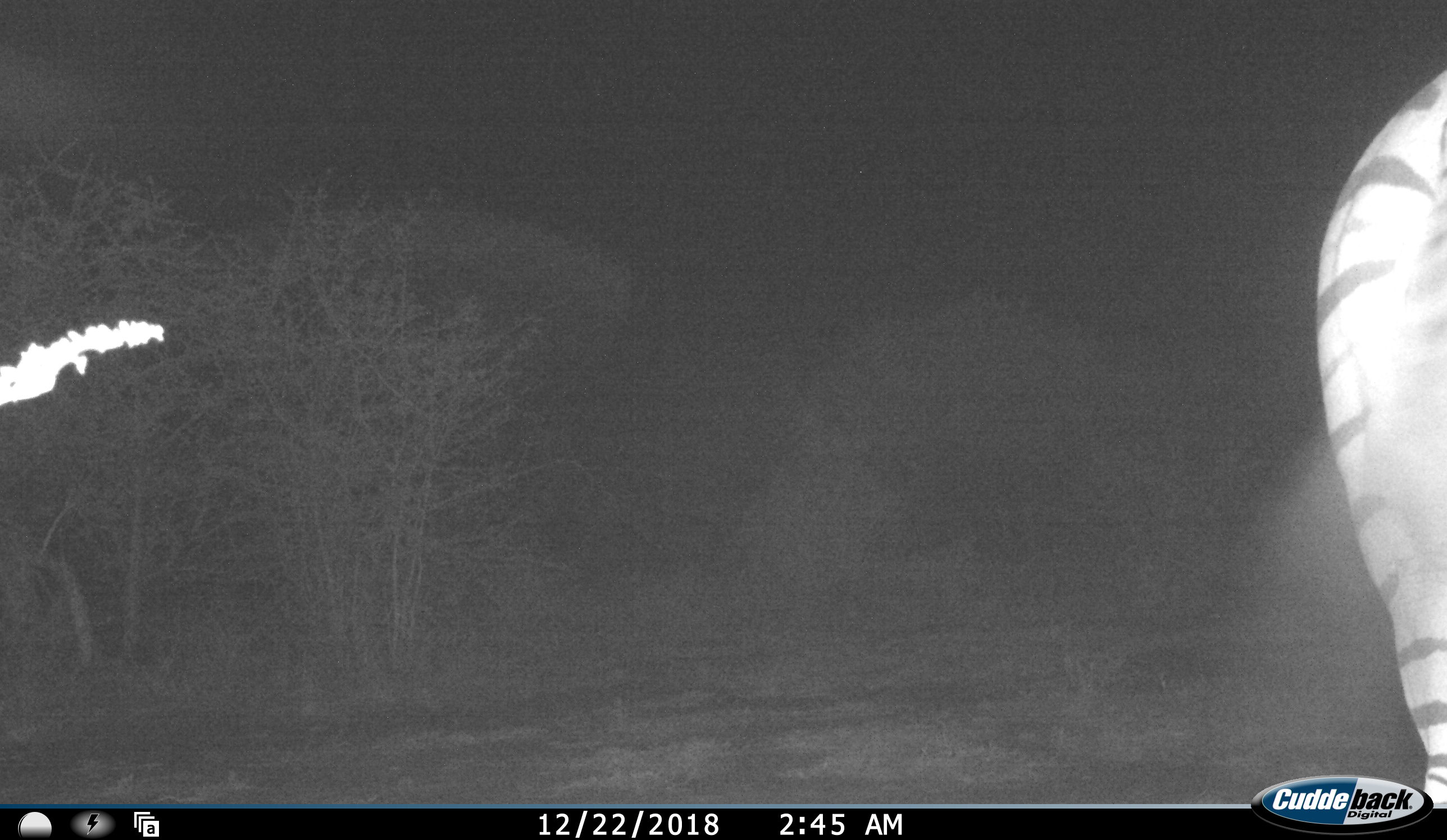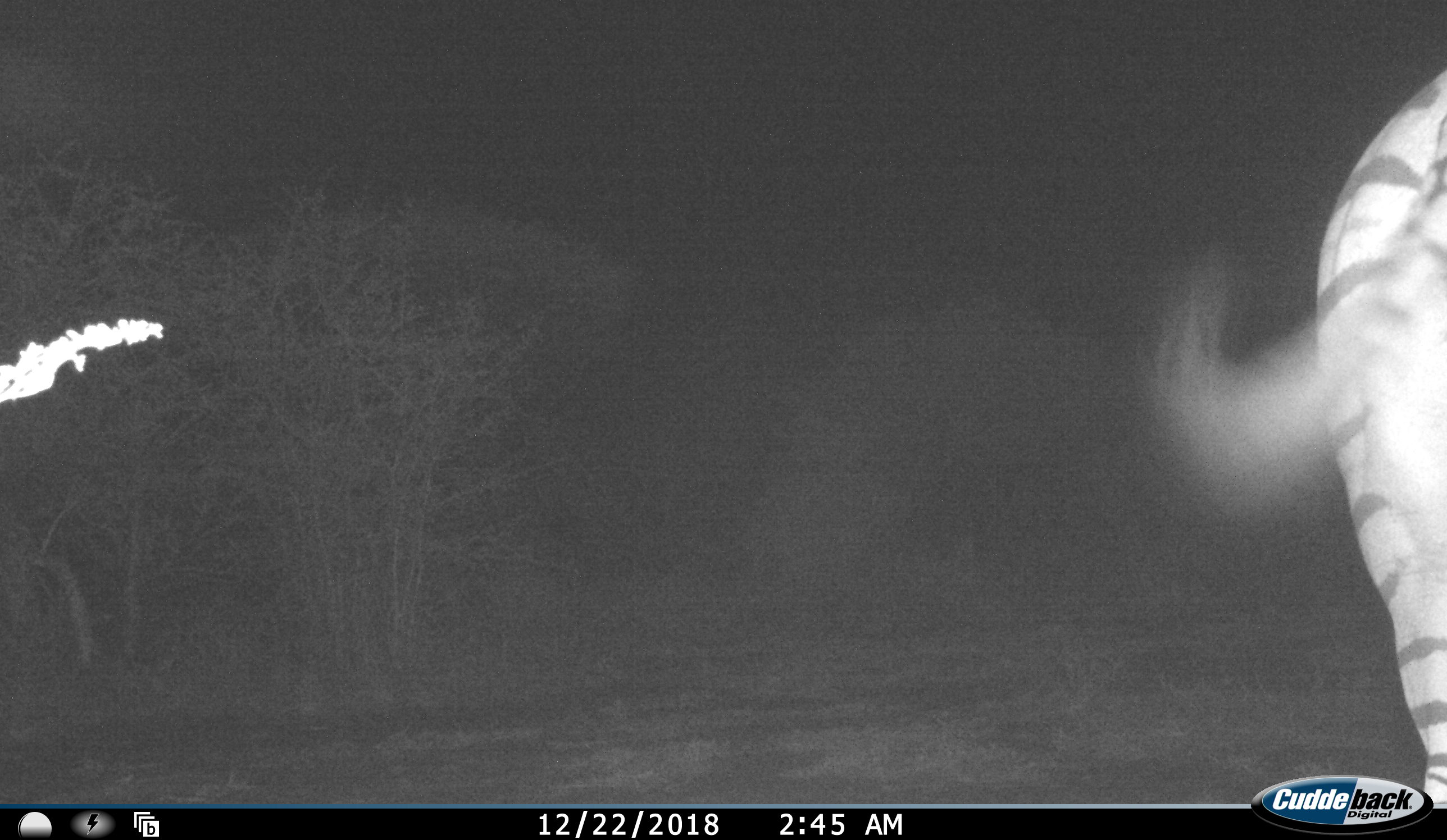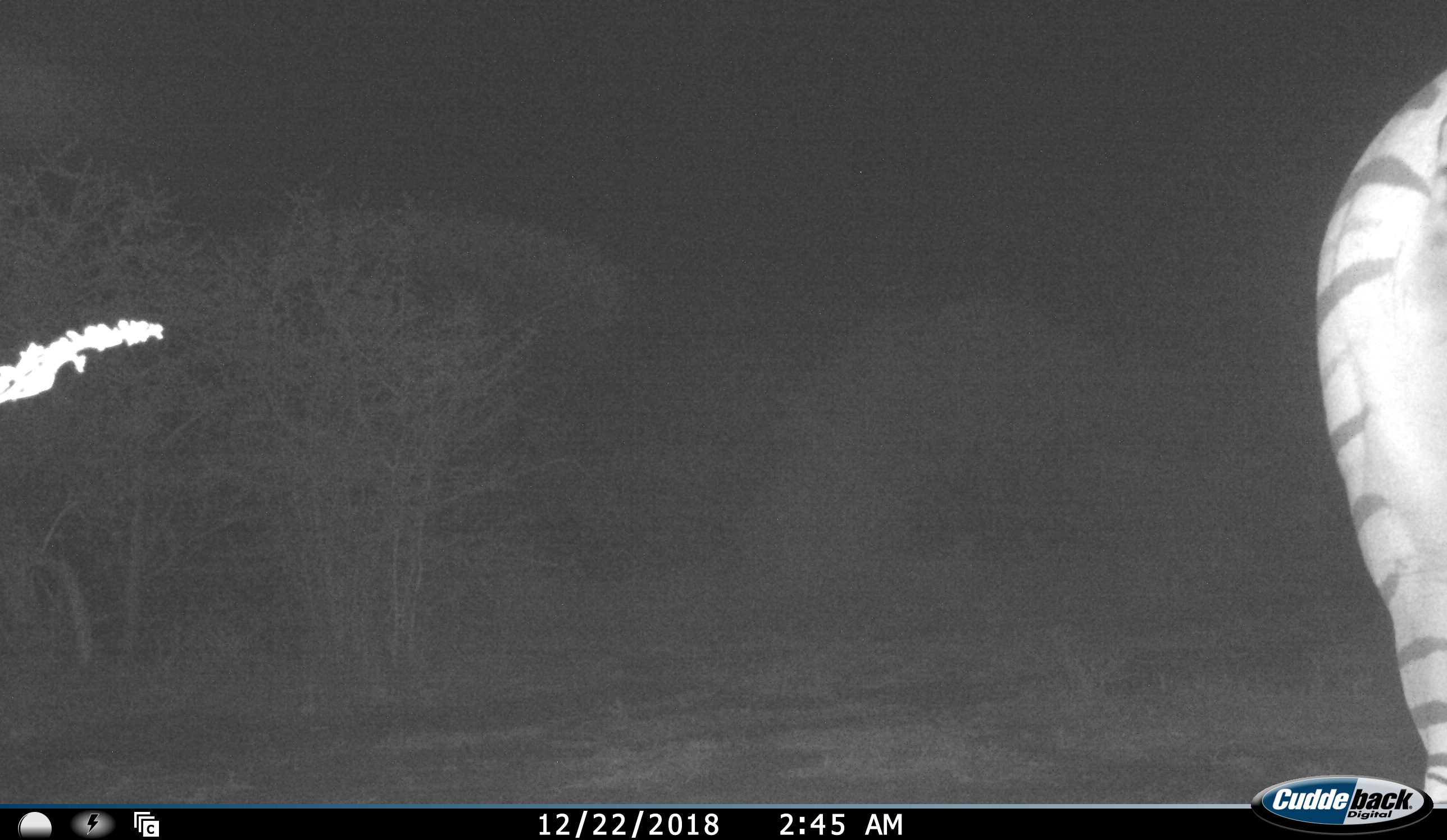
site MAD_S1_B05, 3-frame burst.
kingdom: Animalia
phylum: Chordata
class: Mammalia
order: Perissodactyla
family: Equidae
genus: Equus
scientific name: Equus quagga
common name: plains zebra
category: zebraplains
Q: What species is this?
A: Zebraplains (plains zebra) (Equus quagga).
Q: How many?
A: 1.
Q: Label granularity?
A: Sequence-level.